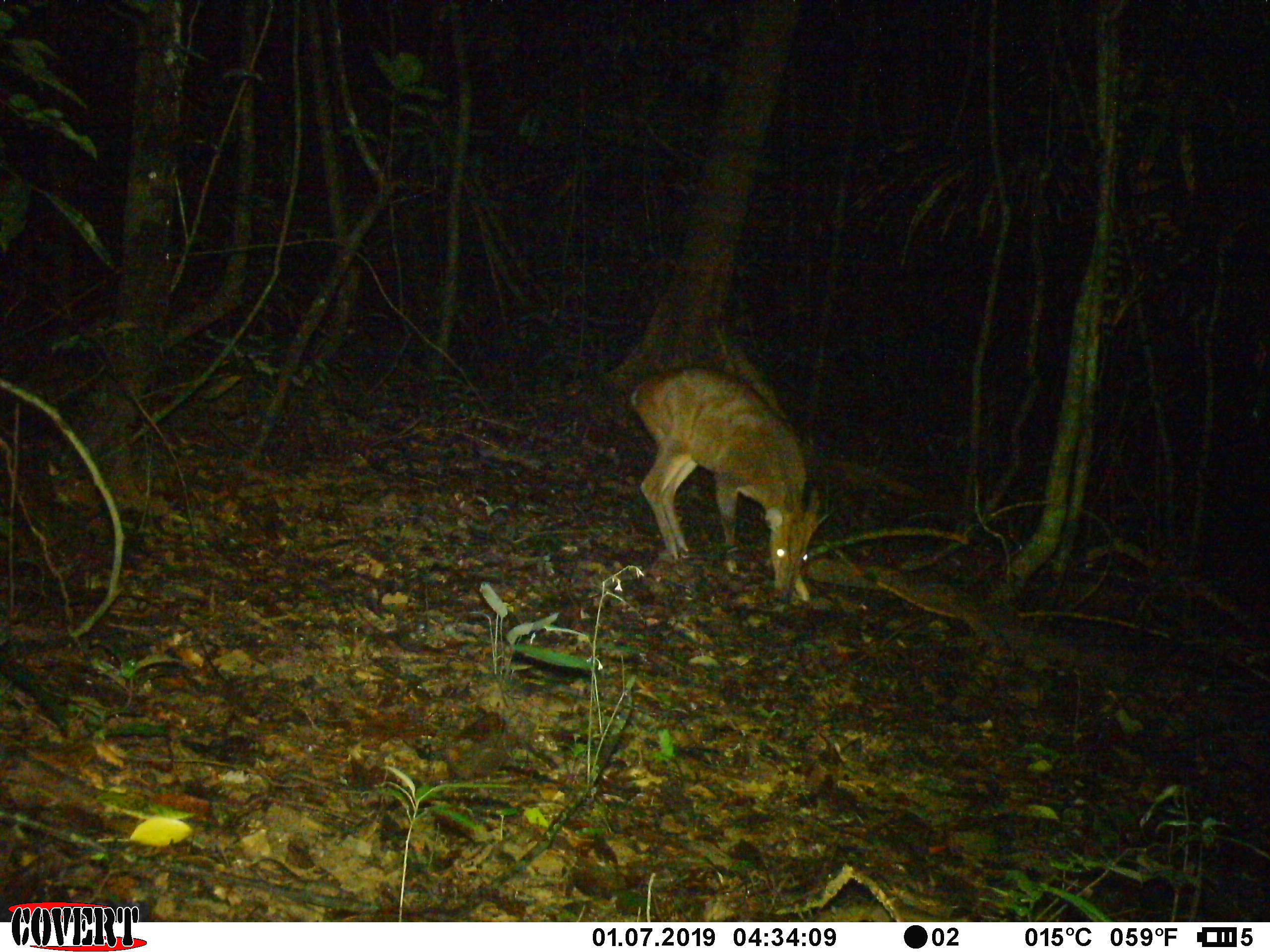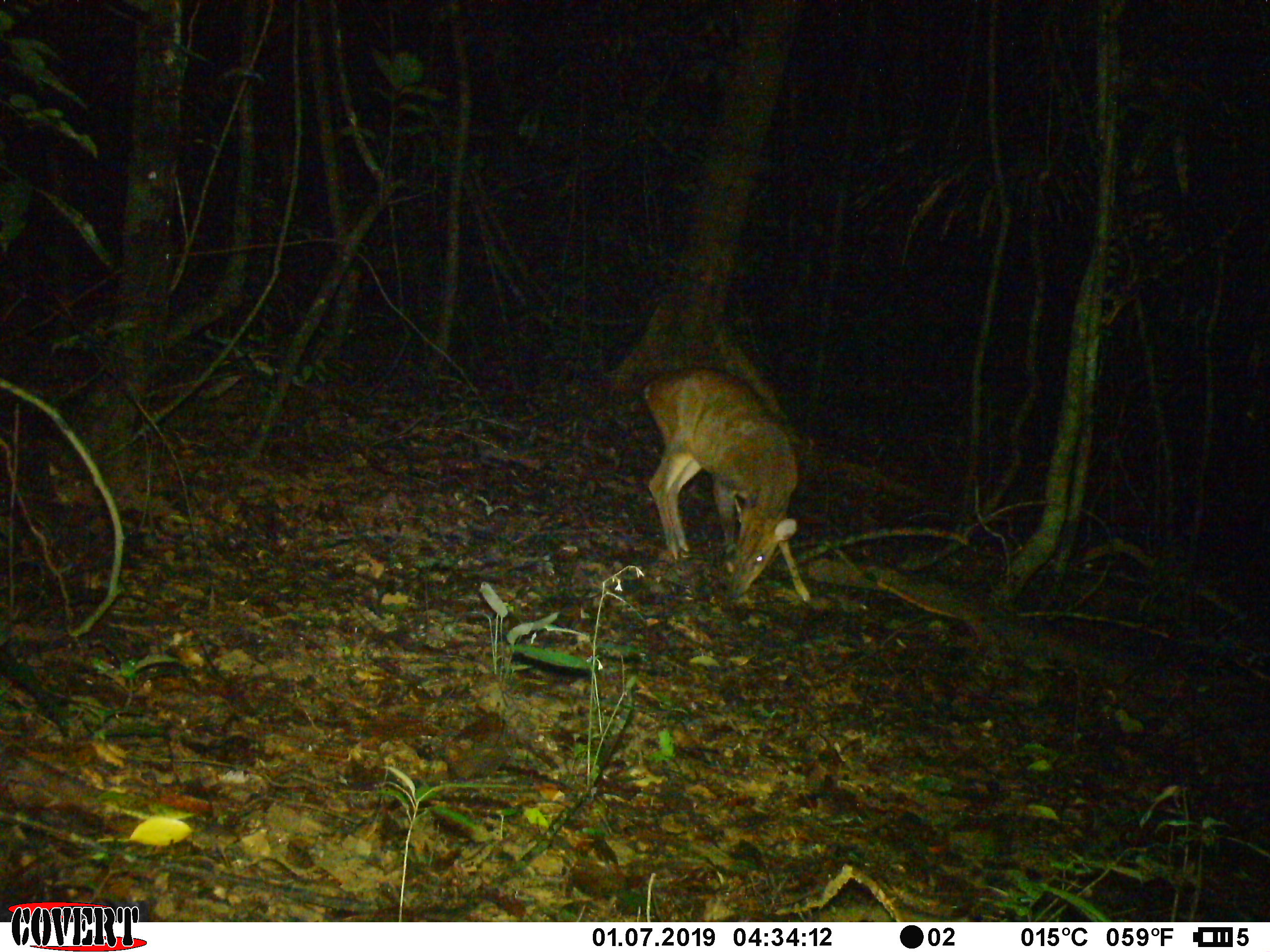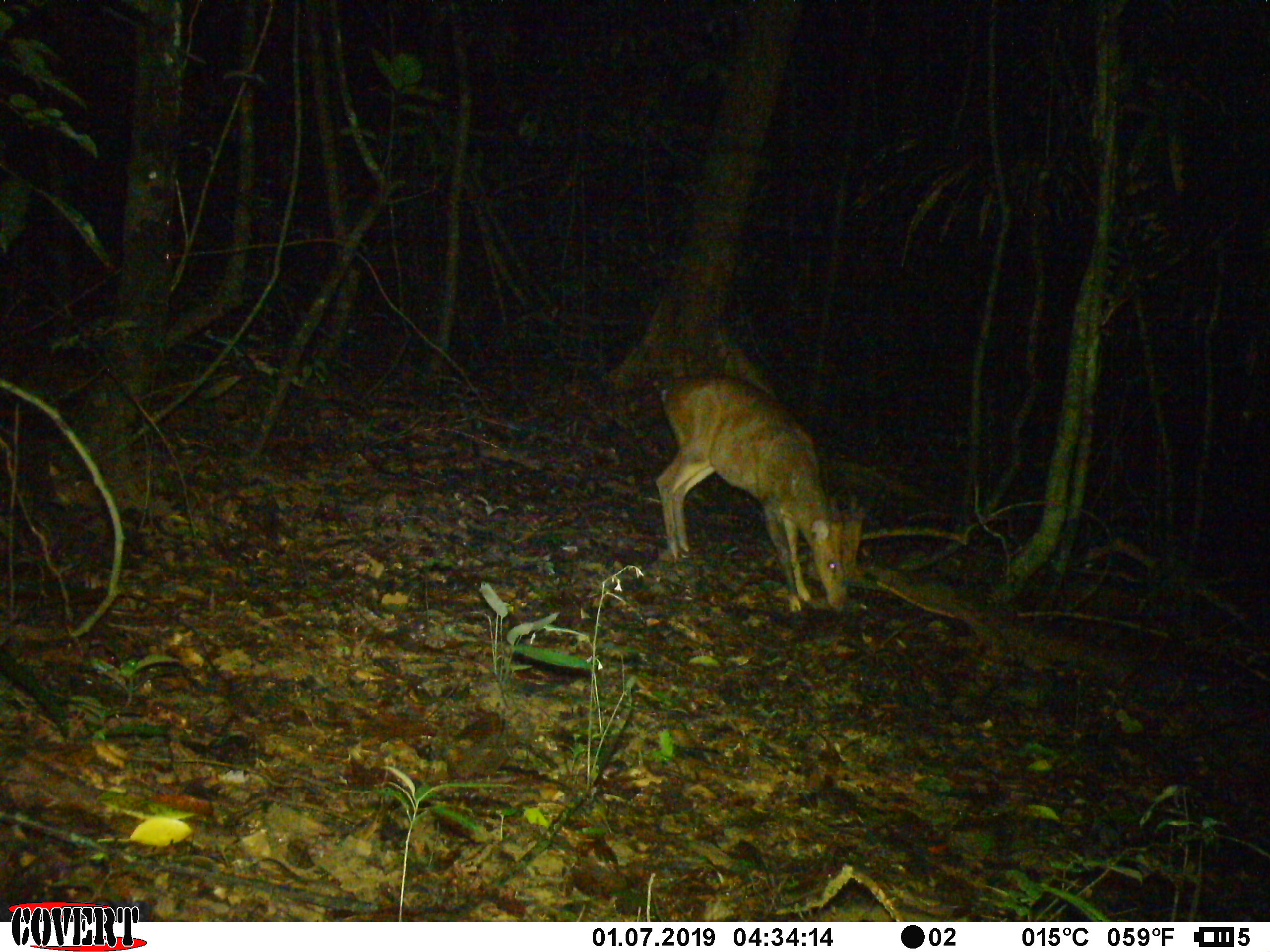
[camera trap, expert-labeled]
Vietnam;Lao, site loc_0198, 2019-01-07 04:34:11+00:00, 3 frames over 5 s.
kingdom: Animalia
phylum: Chordata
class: Mammalia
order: Artiodactyla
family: Cervidae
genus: Muntiacus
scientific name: Muntiacus vuquangensis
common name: large-antlered muntjac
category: large antlered muntjac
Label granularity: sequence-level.